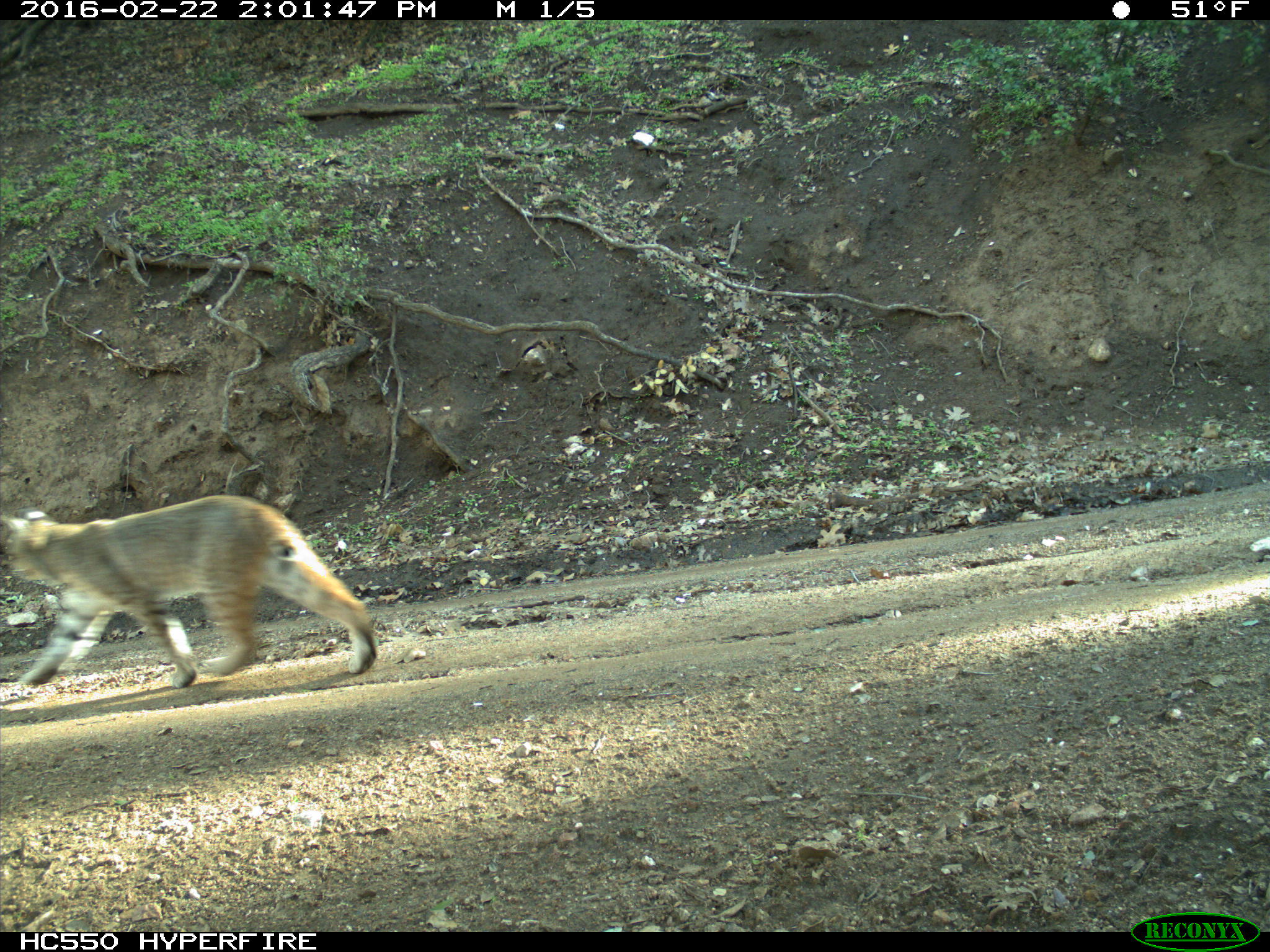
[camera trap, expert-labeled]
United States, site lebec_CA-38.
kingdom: Animalia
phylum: Chordata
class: Mammalia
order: Carnivora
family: Felidae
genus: Lynx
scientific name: Lynx rufus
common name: bobcat